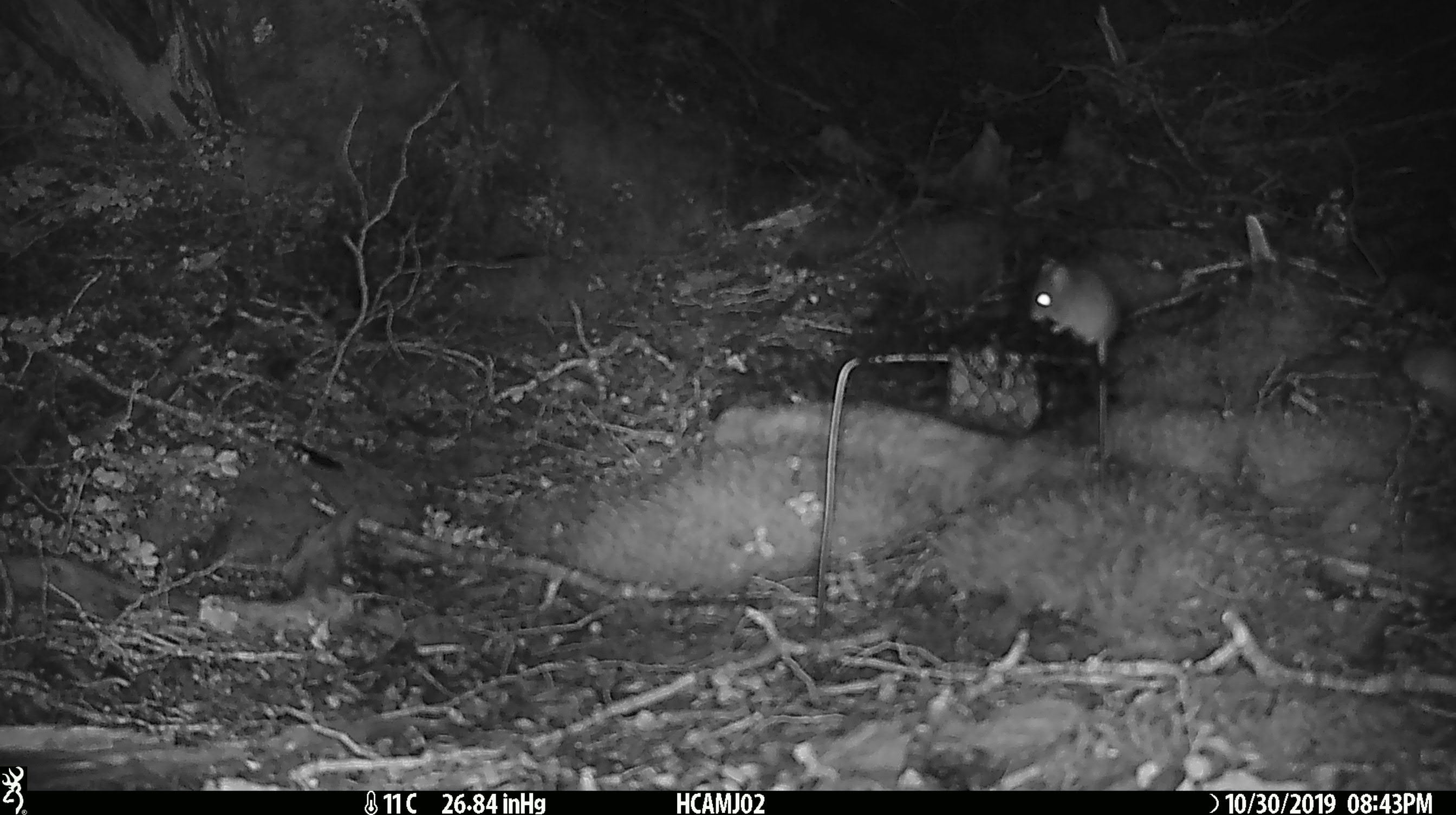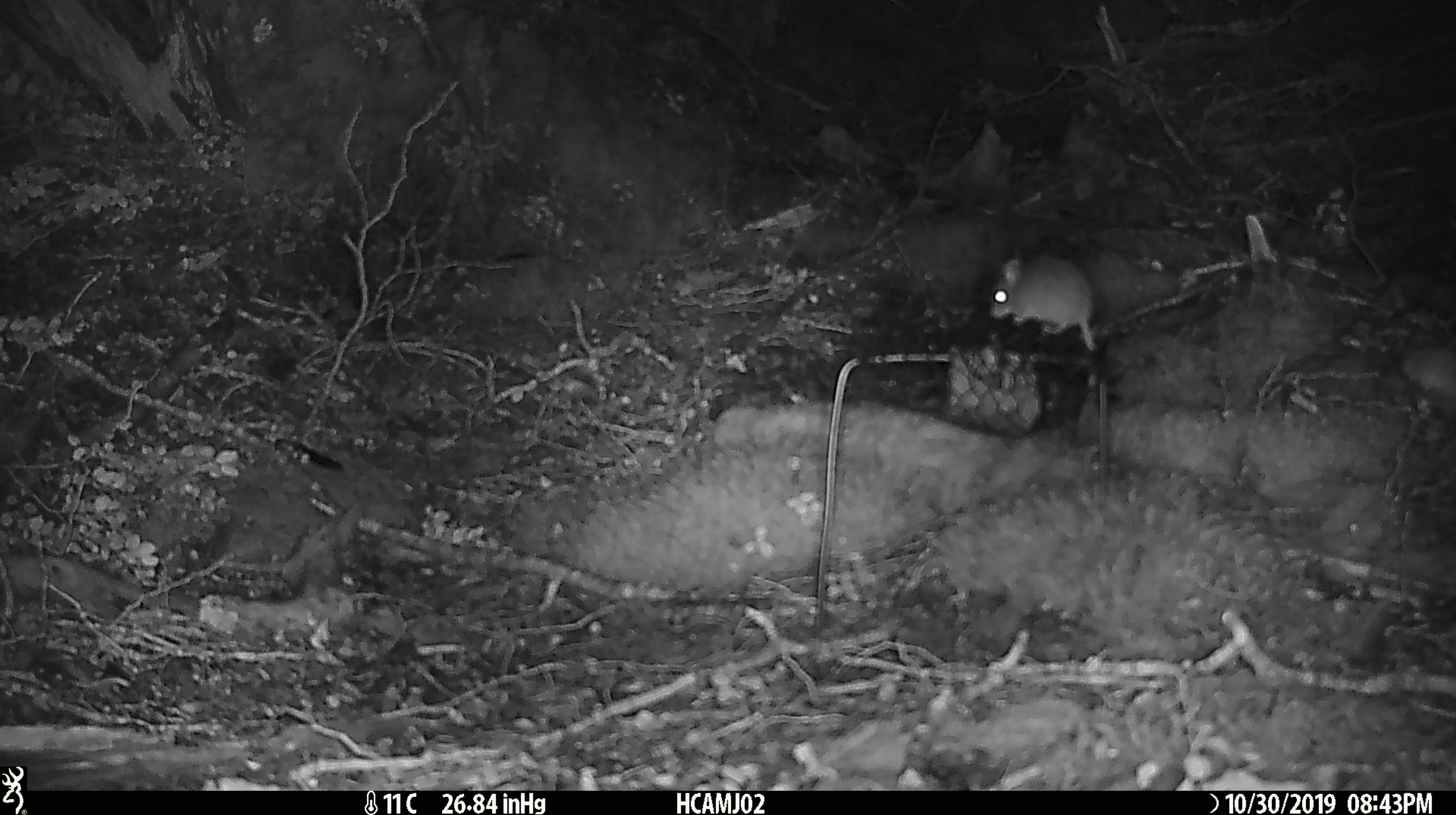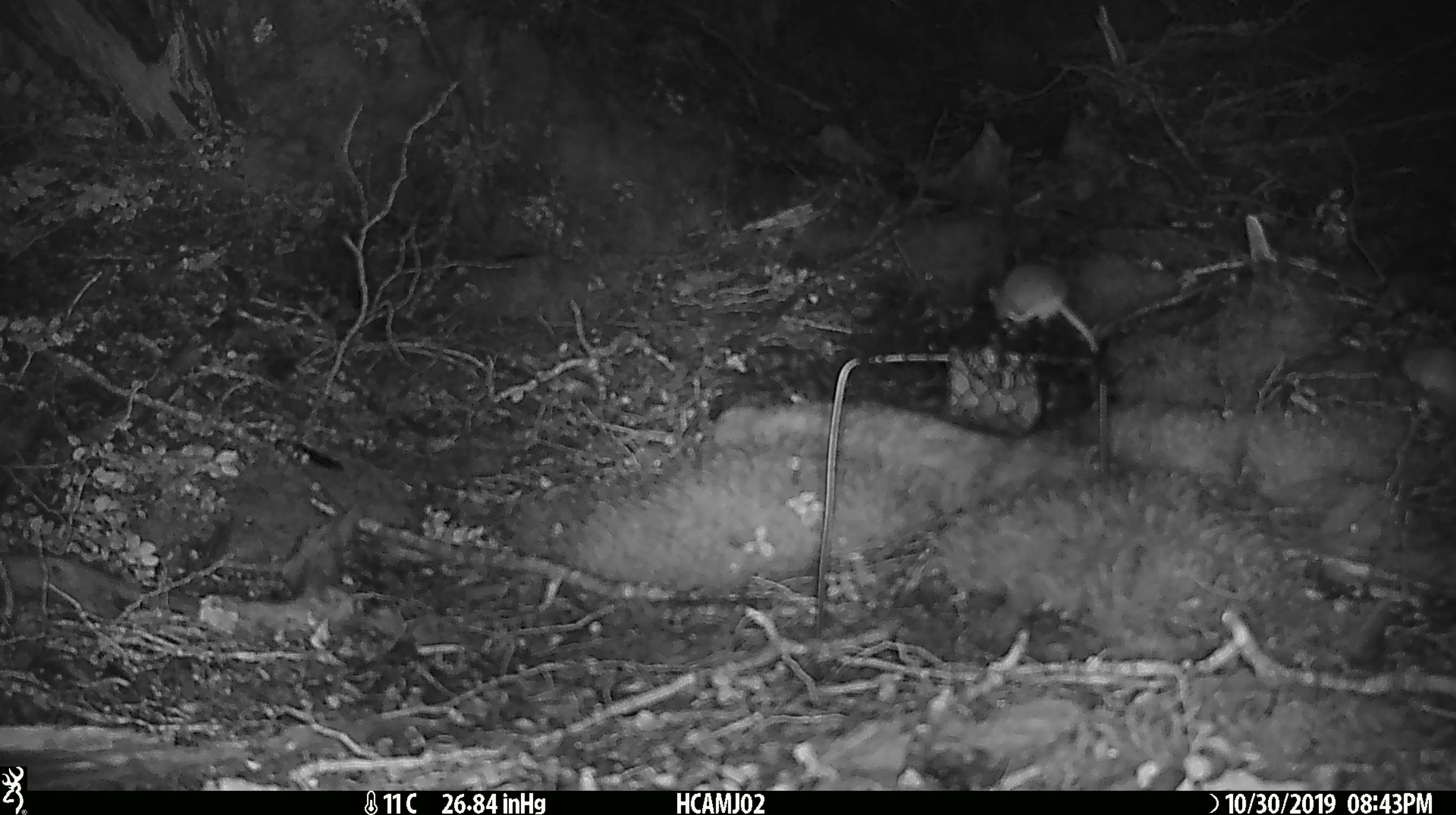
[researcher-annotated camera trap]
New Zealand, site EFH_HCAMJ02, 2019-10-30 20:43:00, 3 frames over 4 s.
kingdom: Animalia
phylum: Chordata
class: Mammalia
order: Rodentia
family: Muridae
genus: Mus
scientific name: Mus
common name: mouse